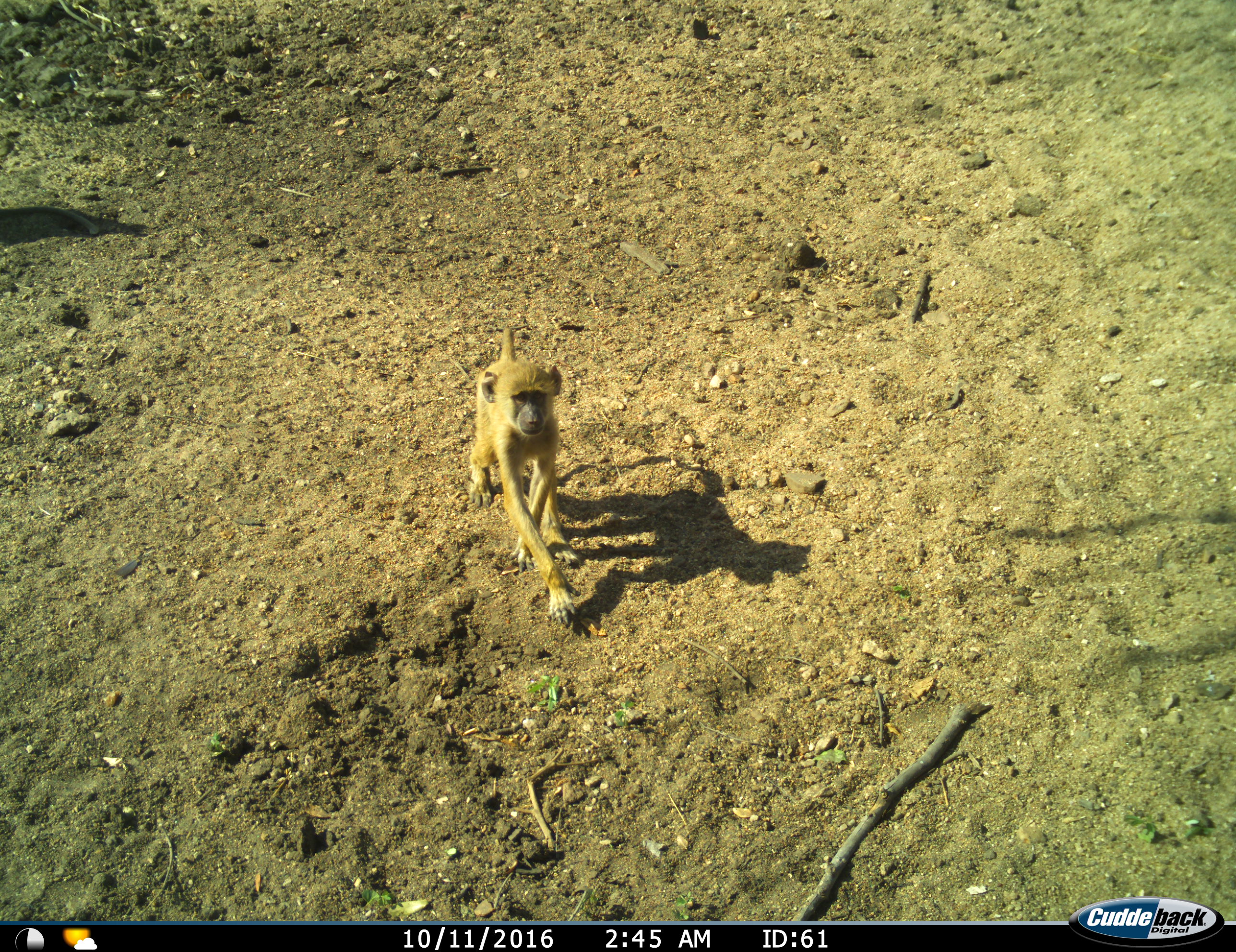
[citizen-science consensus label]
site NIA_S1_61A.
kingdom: Animalia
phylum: Chordata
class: Mammalia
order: Primates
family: Cercopithecidae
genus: Papio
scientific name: Papio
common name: baboon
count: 1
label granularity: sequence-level